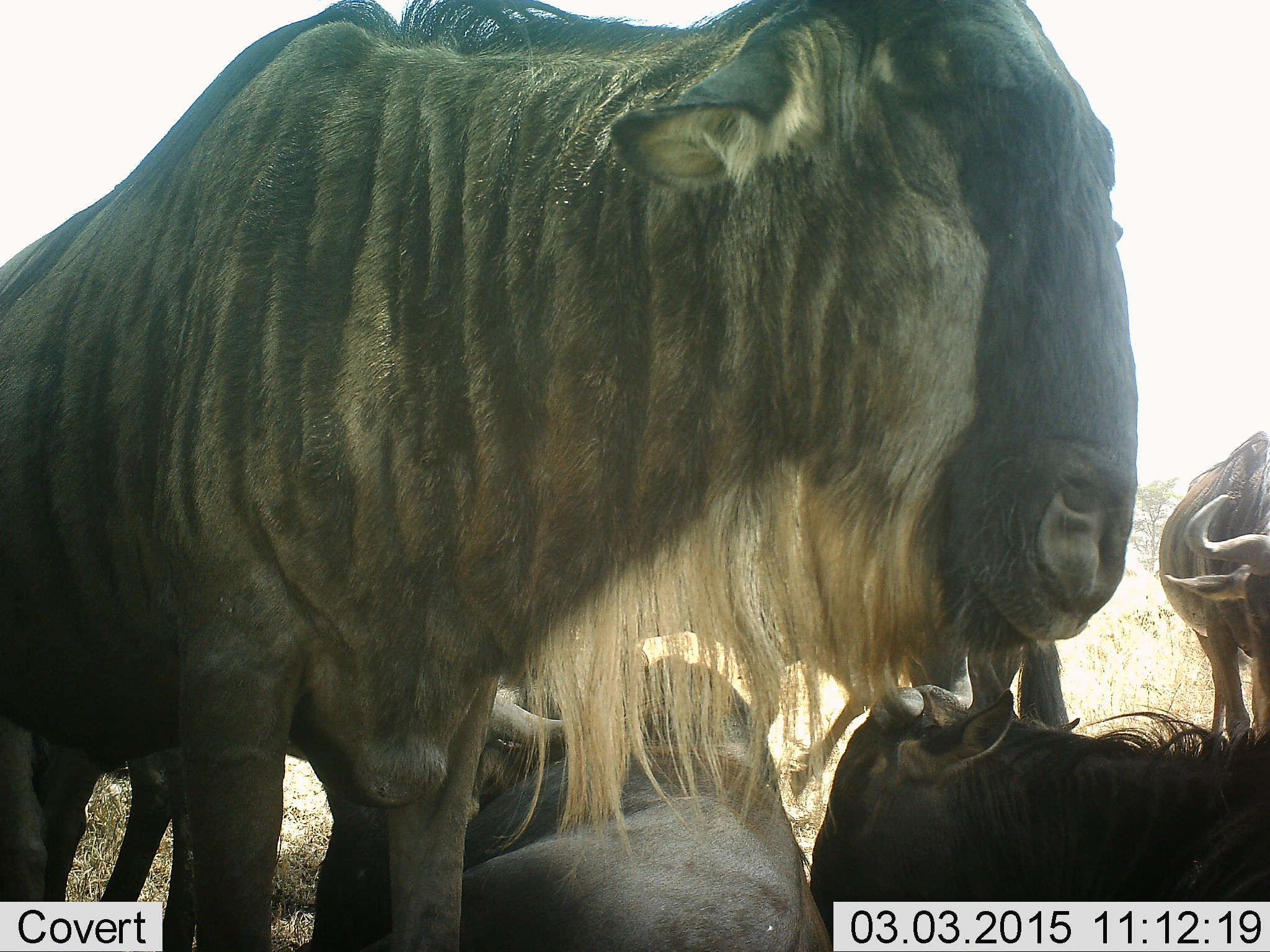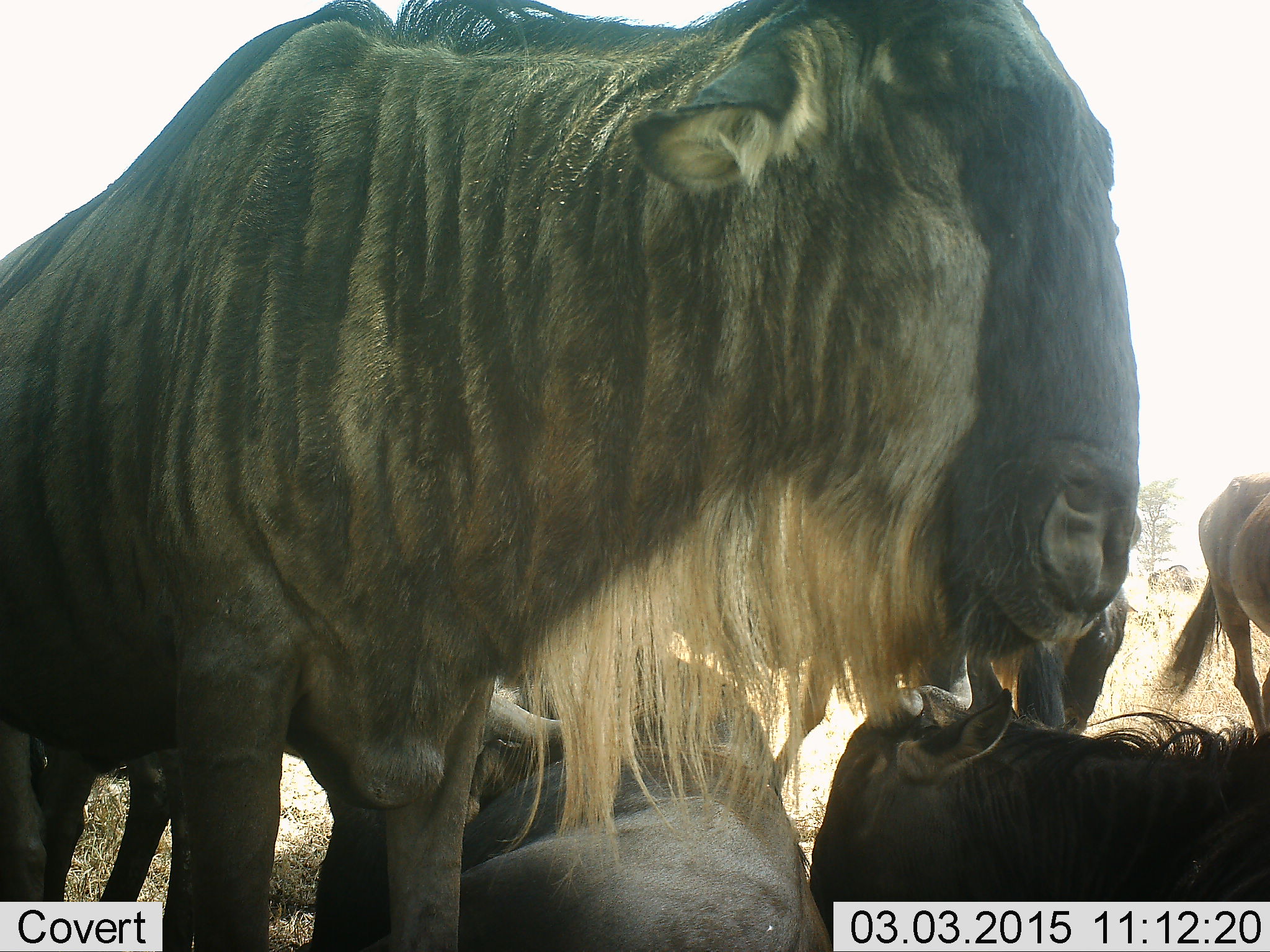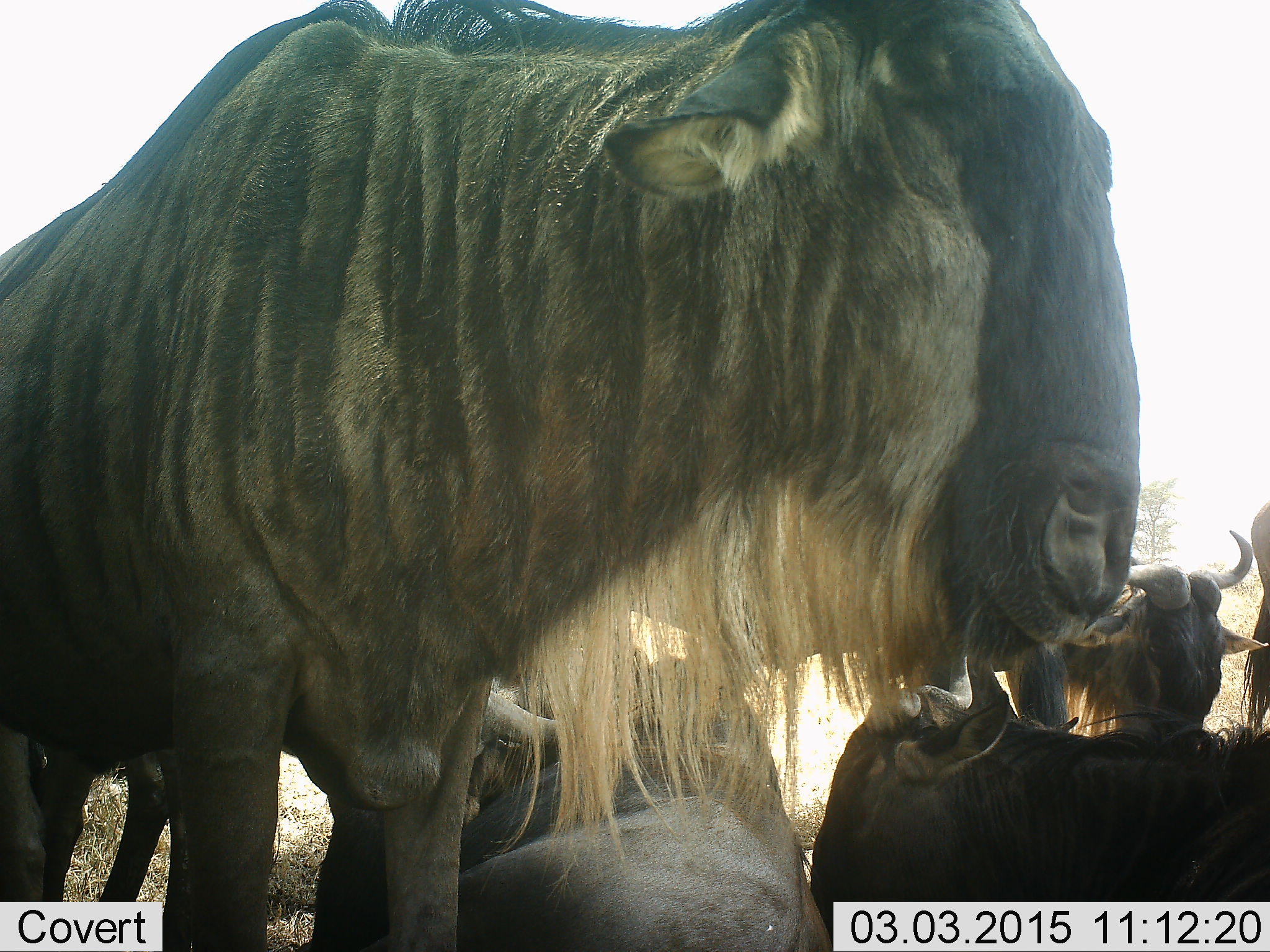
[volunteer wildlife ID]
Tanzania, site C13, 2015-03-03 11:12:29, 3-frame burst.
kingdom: Animalia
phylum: Chordata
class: Mammalia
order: Artiodactyla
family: Bovidae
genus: Connochaetes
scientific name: Connochaetes taurinus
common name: blue wildebeest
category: wildebeest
Wildebeest (blue wildebeest) (Connochaetes taurinus), count 5. Behavior (volunteer vote fractions): standing 100%, resting 100%, moving 20%, interacting 10%. Young present (vote fraction): 0%. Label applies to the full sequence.